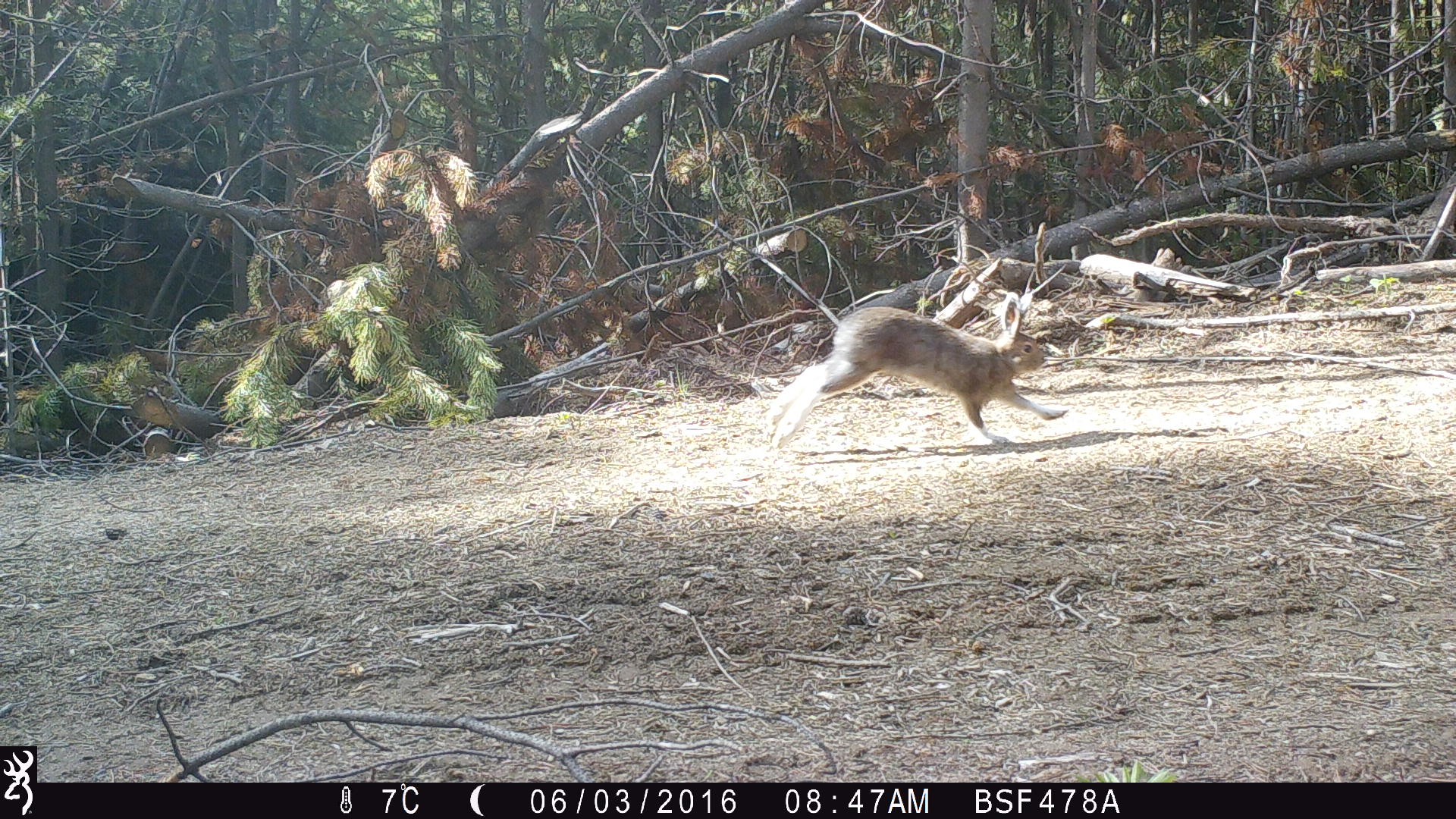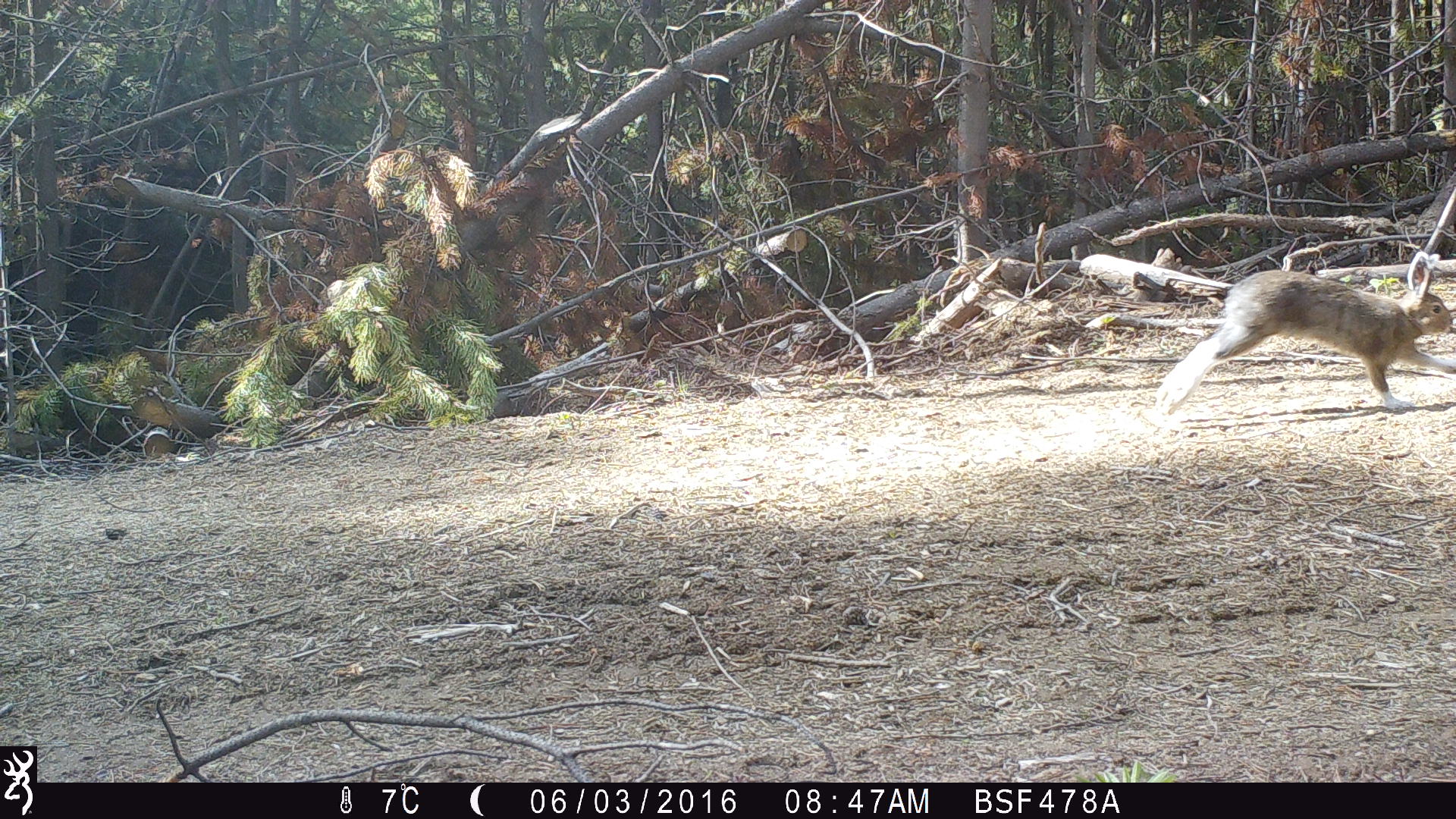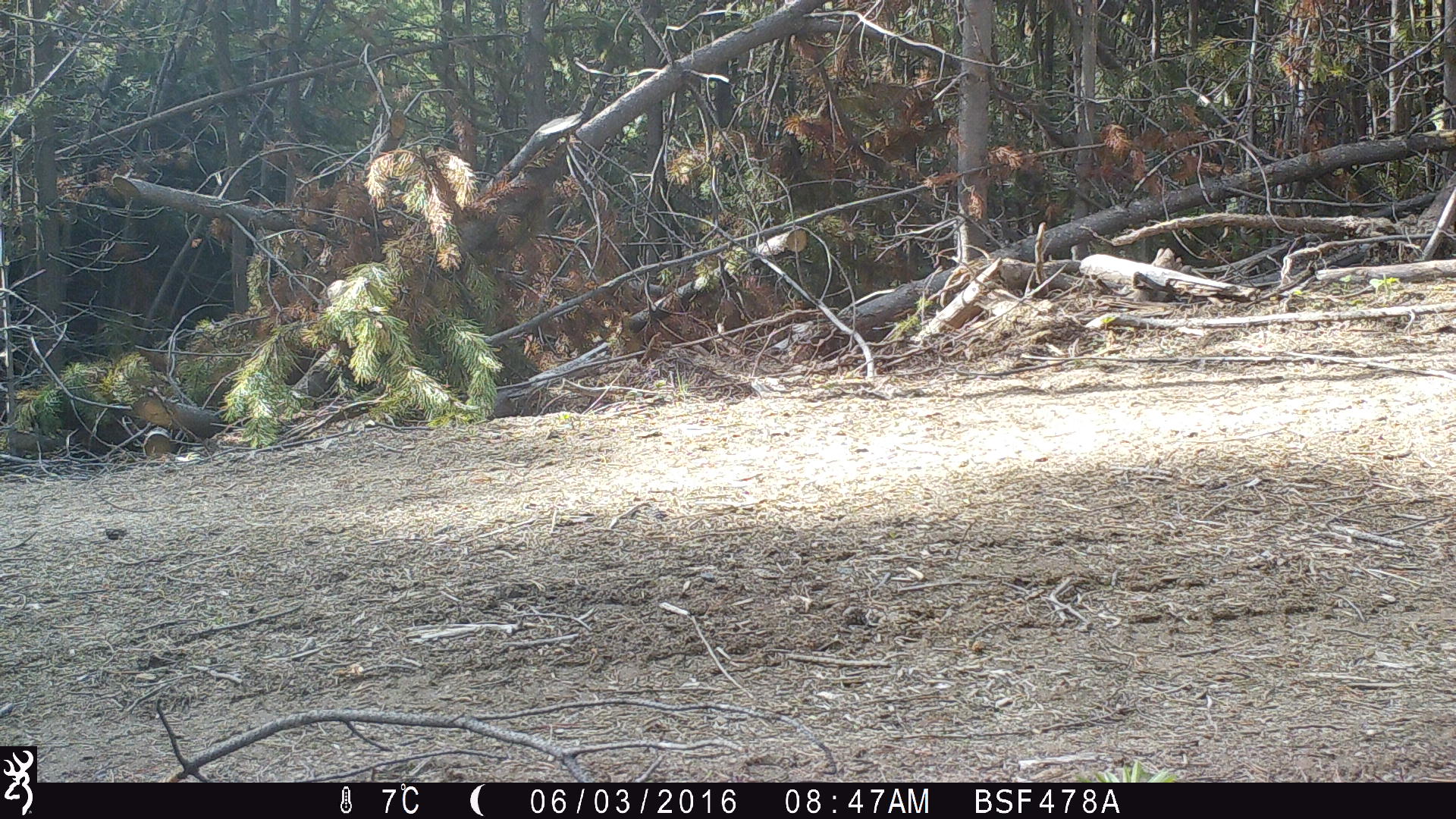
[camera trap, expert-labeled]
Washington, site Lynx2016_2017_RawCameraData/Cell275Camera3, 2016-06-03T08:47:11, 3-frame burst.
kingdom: Animalia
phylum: Chordata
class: Mammalia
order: Lagomorpha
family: Leporidae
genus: Lepus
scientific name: Lepus americanus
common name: snowshoe hare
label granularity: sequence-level